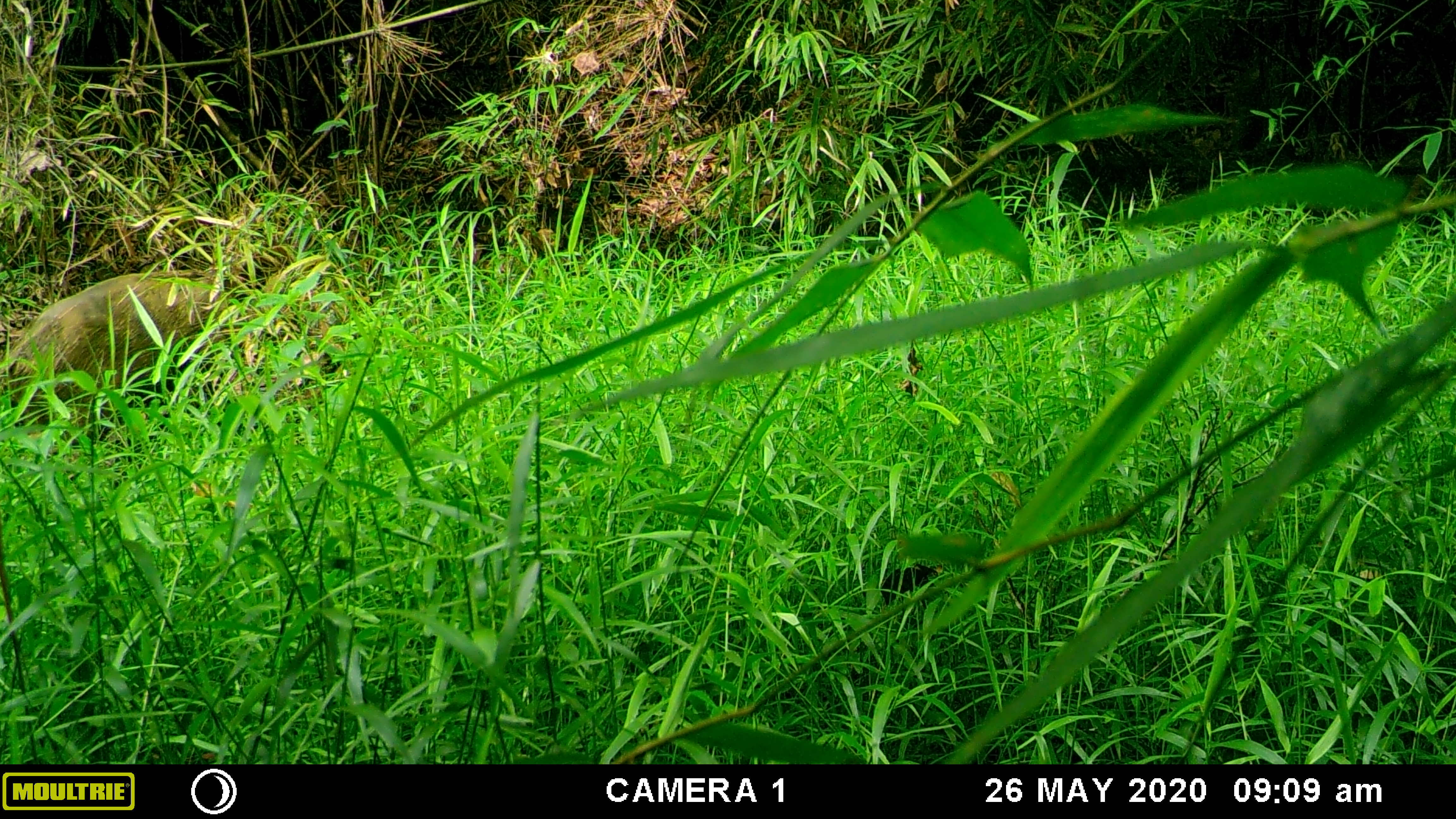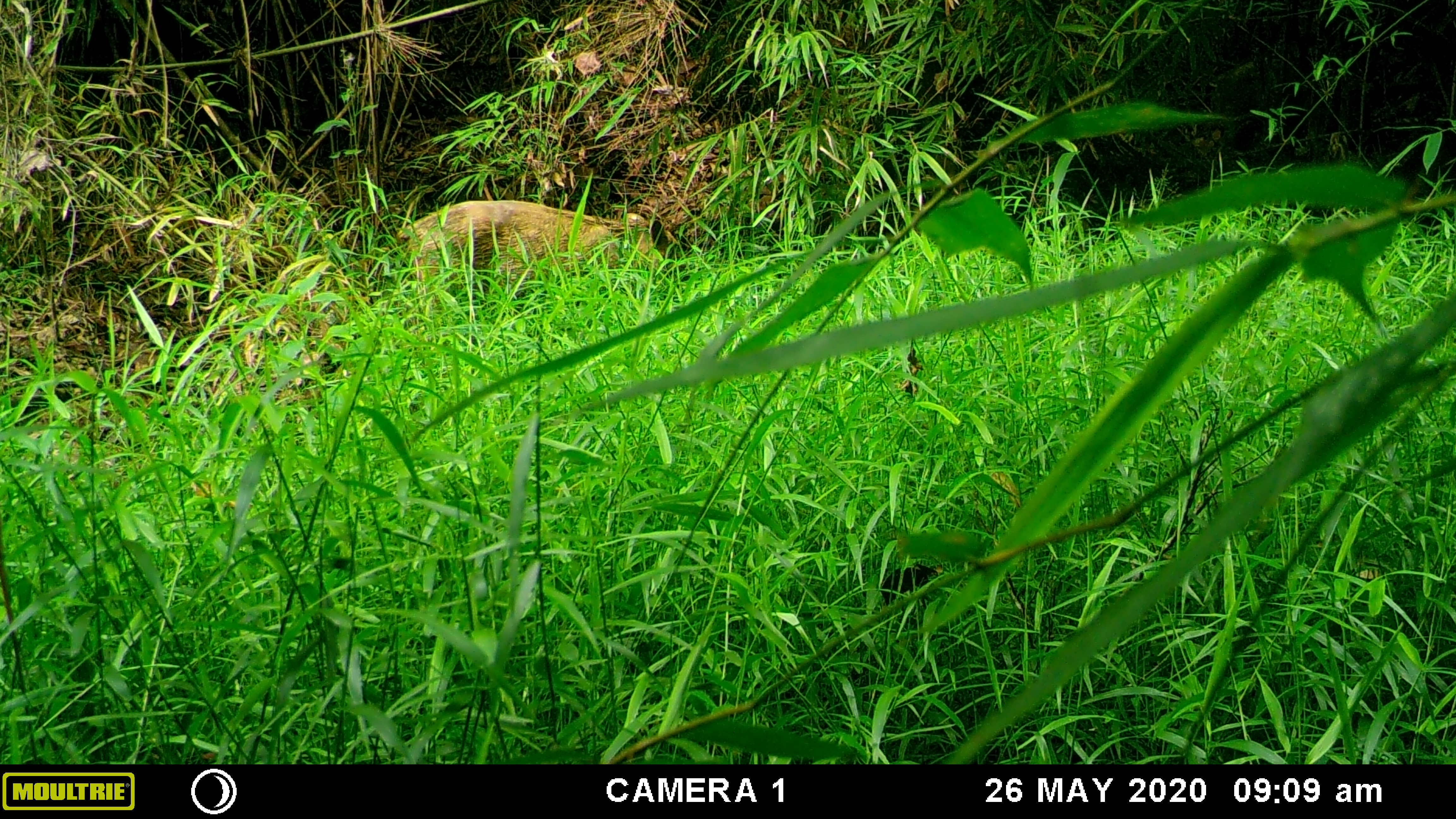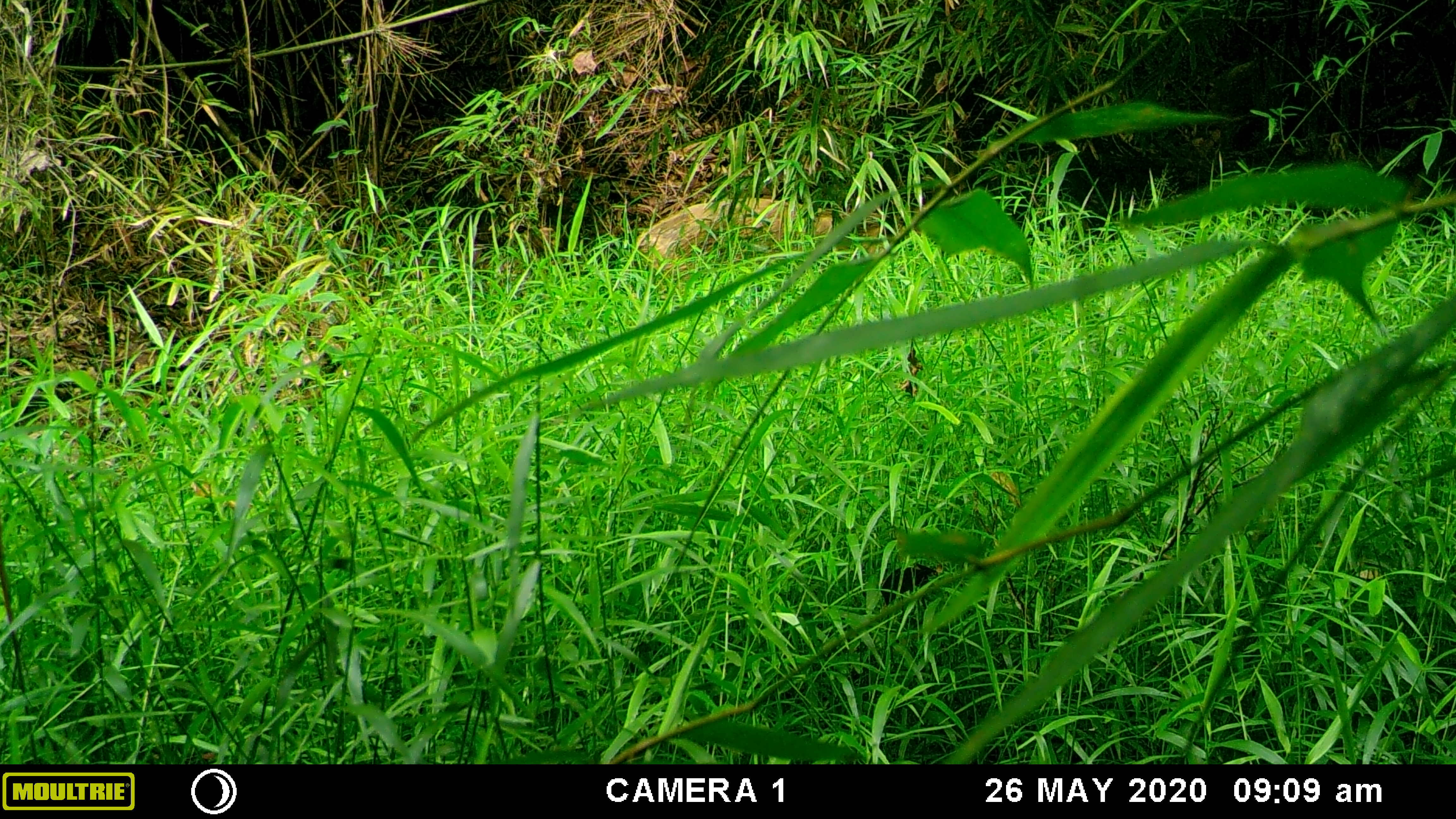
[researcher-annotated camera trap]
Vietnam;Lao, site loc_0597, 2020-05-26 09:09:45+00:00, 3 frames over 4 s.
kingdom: Animalia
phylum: Chordata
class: Mammalia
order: Artiodactyla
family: Suidae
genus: Sus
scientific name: Sus scrofa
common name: eurasian wild pig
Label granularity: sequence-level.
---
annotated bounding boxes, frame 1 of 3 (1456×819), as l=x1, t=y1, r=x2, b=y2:
eurasian wild pig: l=0, t=268, r=339, b=446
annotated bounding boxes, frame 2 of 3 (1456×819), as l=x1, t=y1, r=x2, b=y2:
eurasian wild pig: l=397, t=199, r=660, b=311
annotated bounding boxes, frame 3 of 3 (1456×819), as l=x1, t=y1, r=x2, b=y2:
eurasian wild pig: l=636, t=197, r=885, b=276